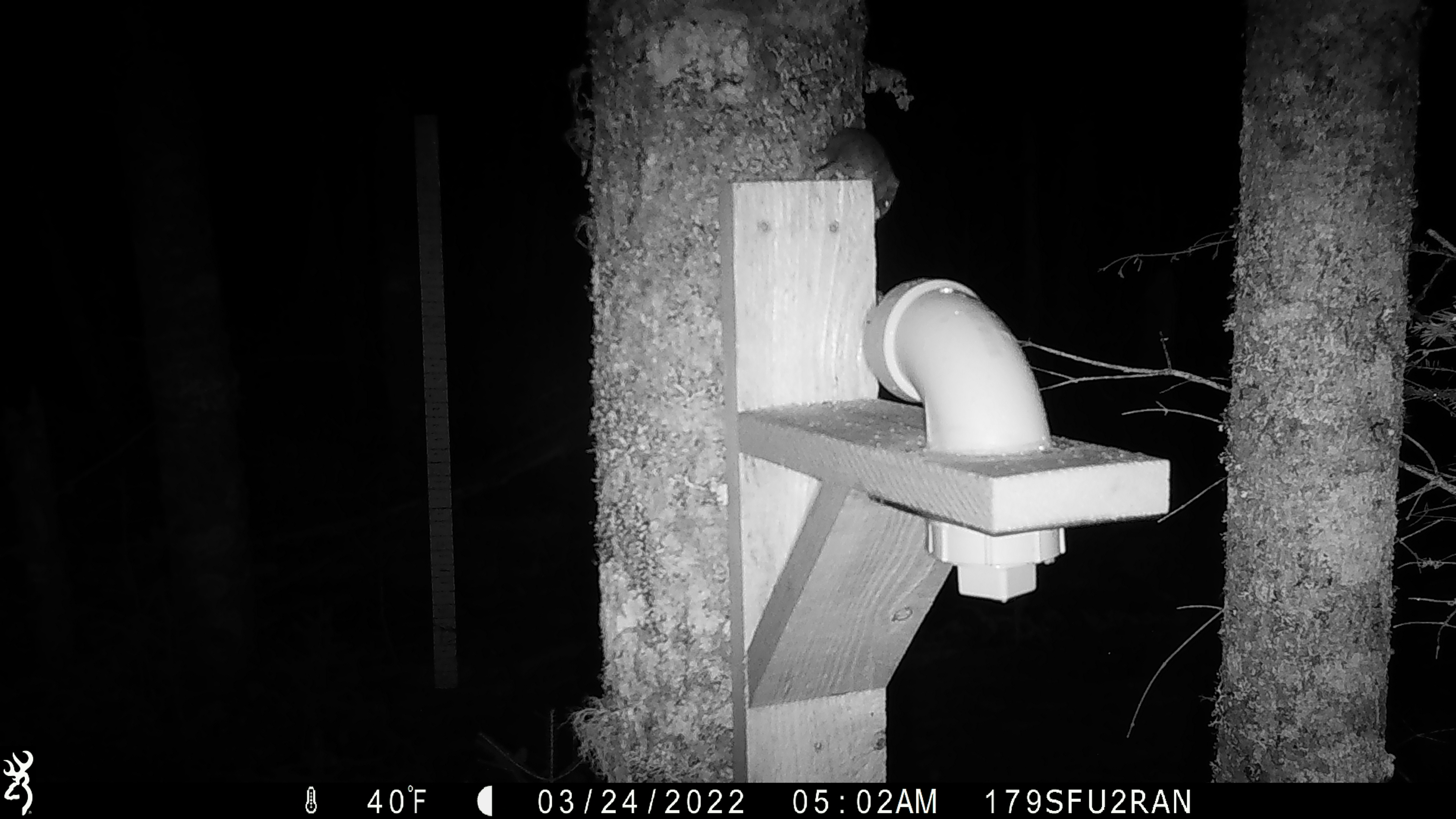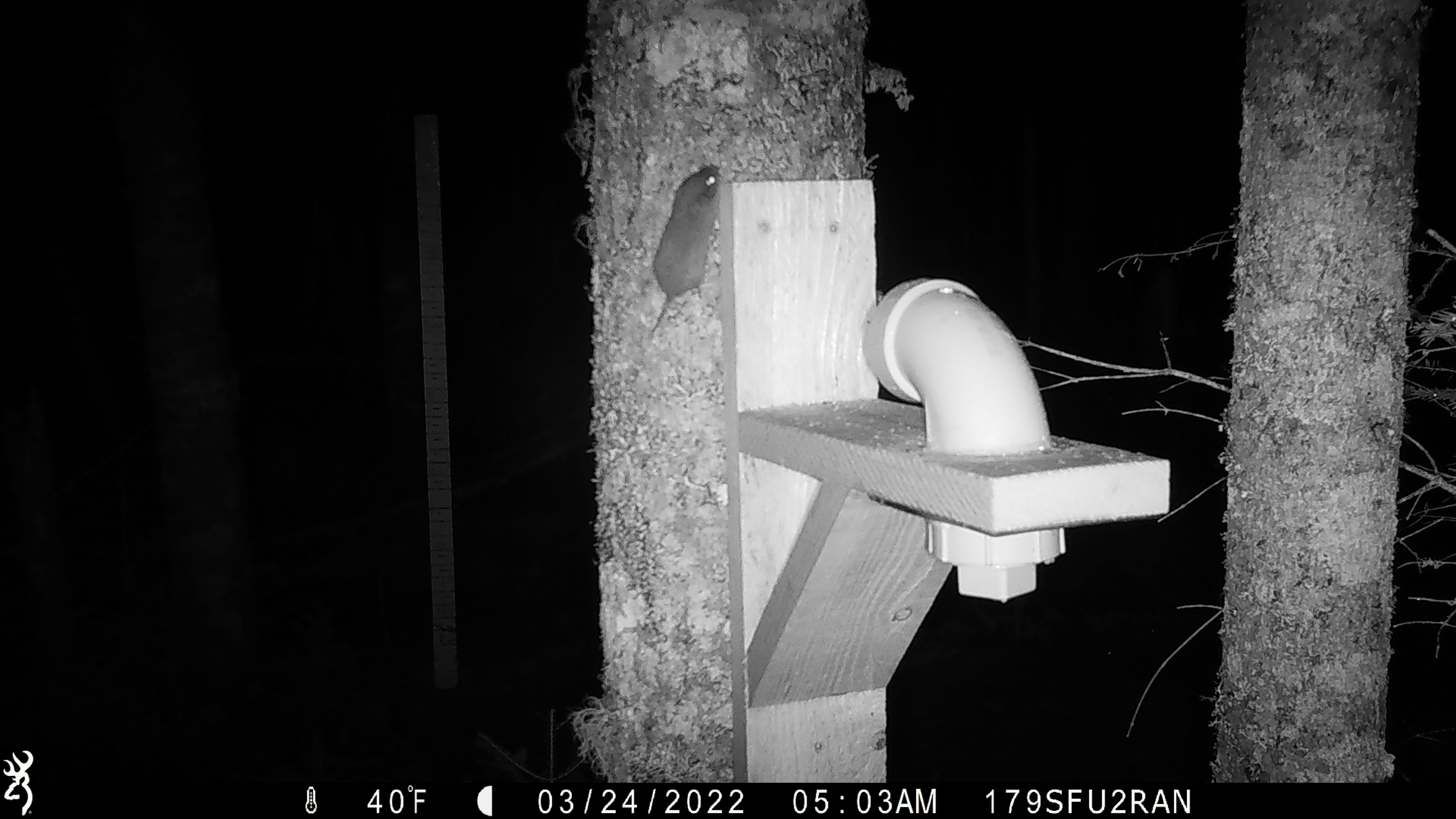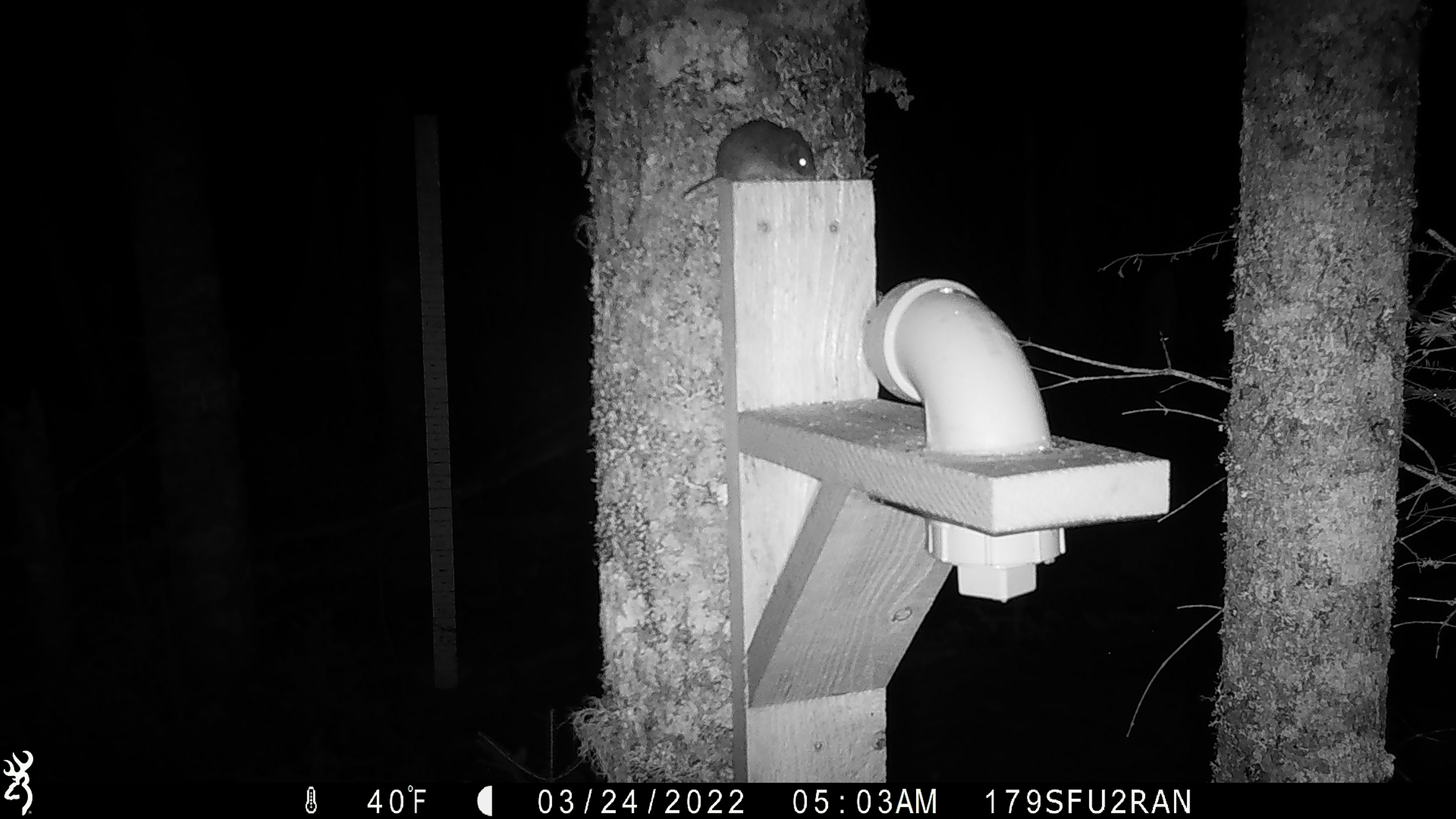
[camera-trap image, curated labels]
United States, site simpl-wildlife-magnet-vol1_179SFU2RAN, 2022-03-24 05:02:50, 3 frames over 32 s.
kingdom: Animalia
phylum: Chordata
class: Mammalia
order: Rodentia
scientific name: Rodentia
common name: mouse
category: mouse sp.